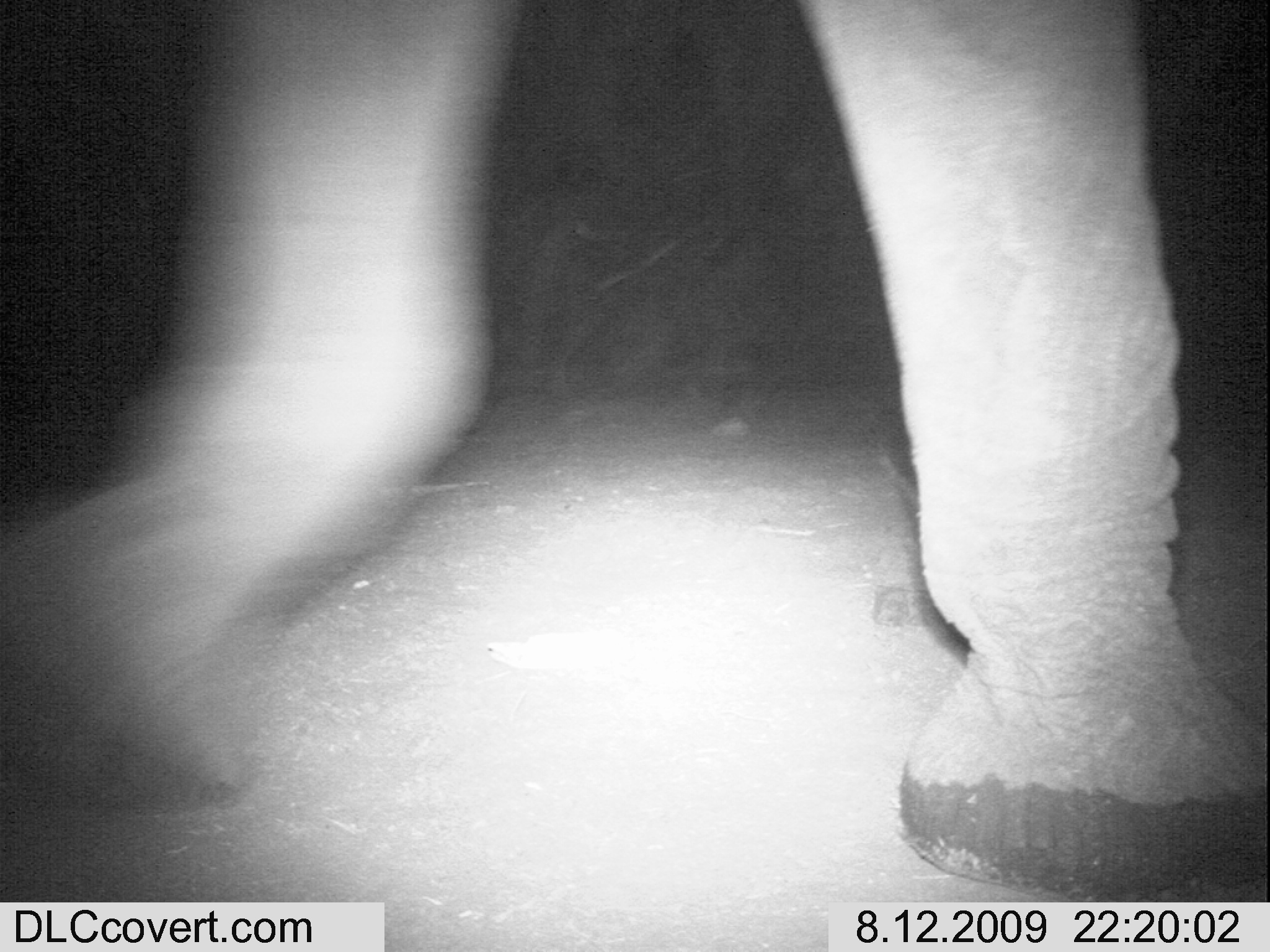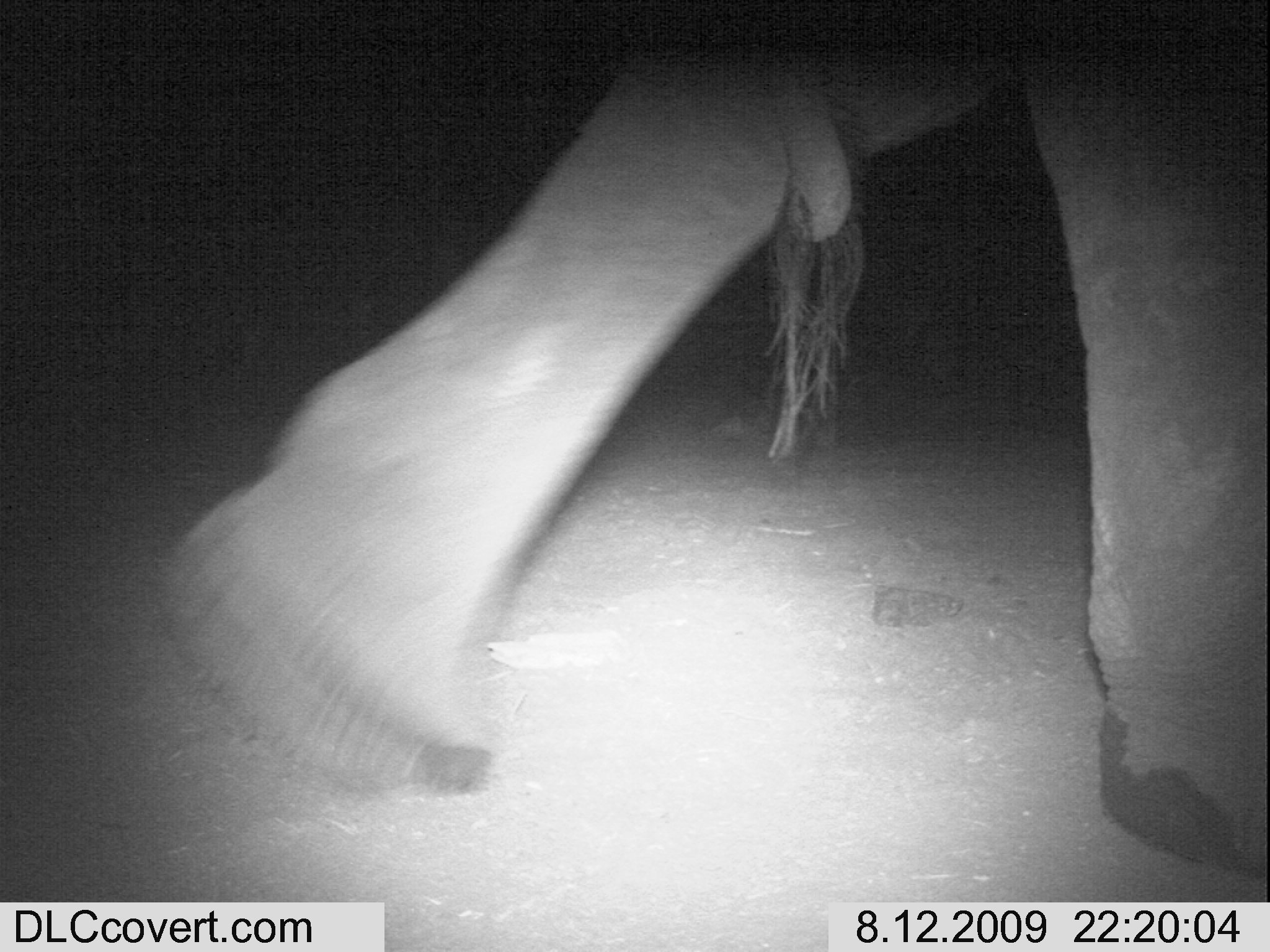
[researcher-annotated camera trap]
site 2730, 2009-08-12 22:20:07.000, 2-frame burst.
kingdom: Animalia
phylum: Chordata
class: Mammalia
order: Proboscidea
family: Elephantidae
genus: Loxodonta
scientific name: Loxodonta africana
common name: african bush elephant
Loxodonta africana (african bush elephant), count 1.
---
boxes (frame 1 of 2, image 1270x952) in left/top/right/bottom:
loxodonta africana: 0/0/1270/901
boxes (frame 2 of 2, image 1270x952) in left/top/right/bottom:
loxodonta africana: 157/0/1270/869